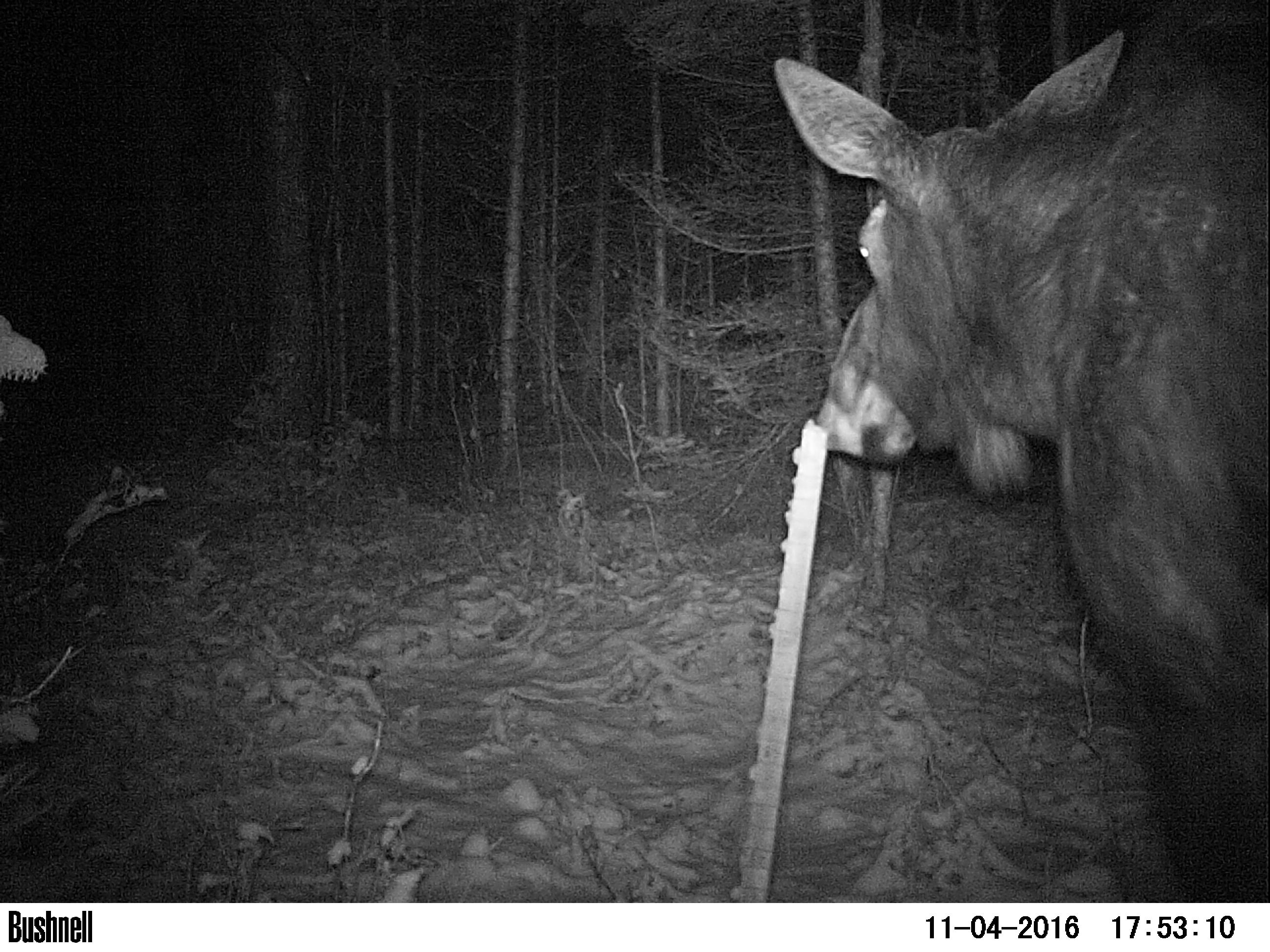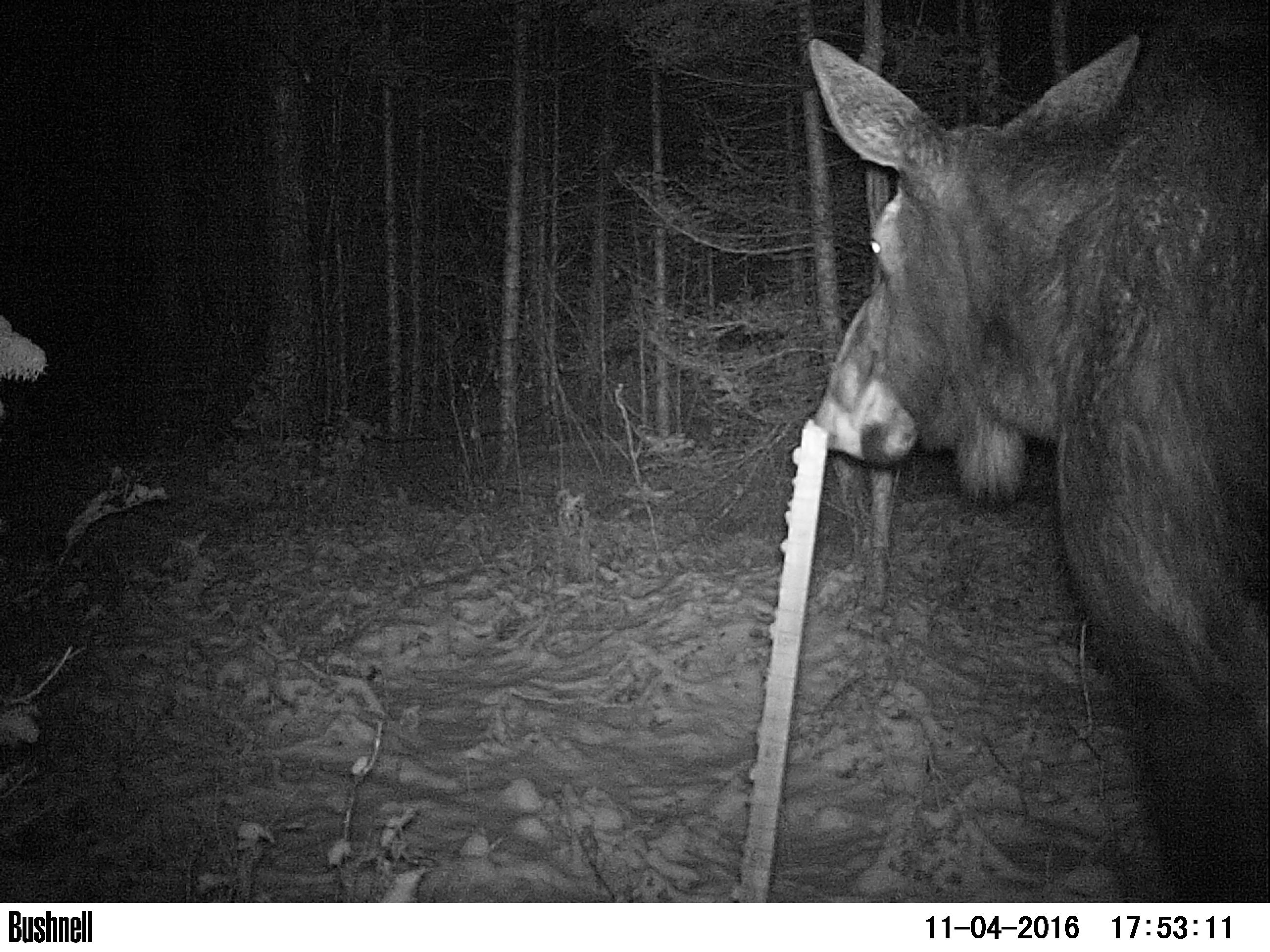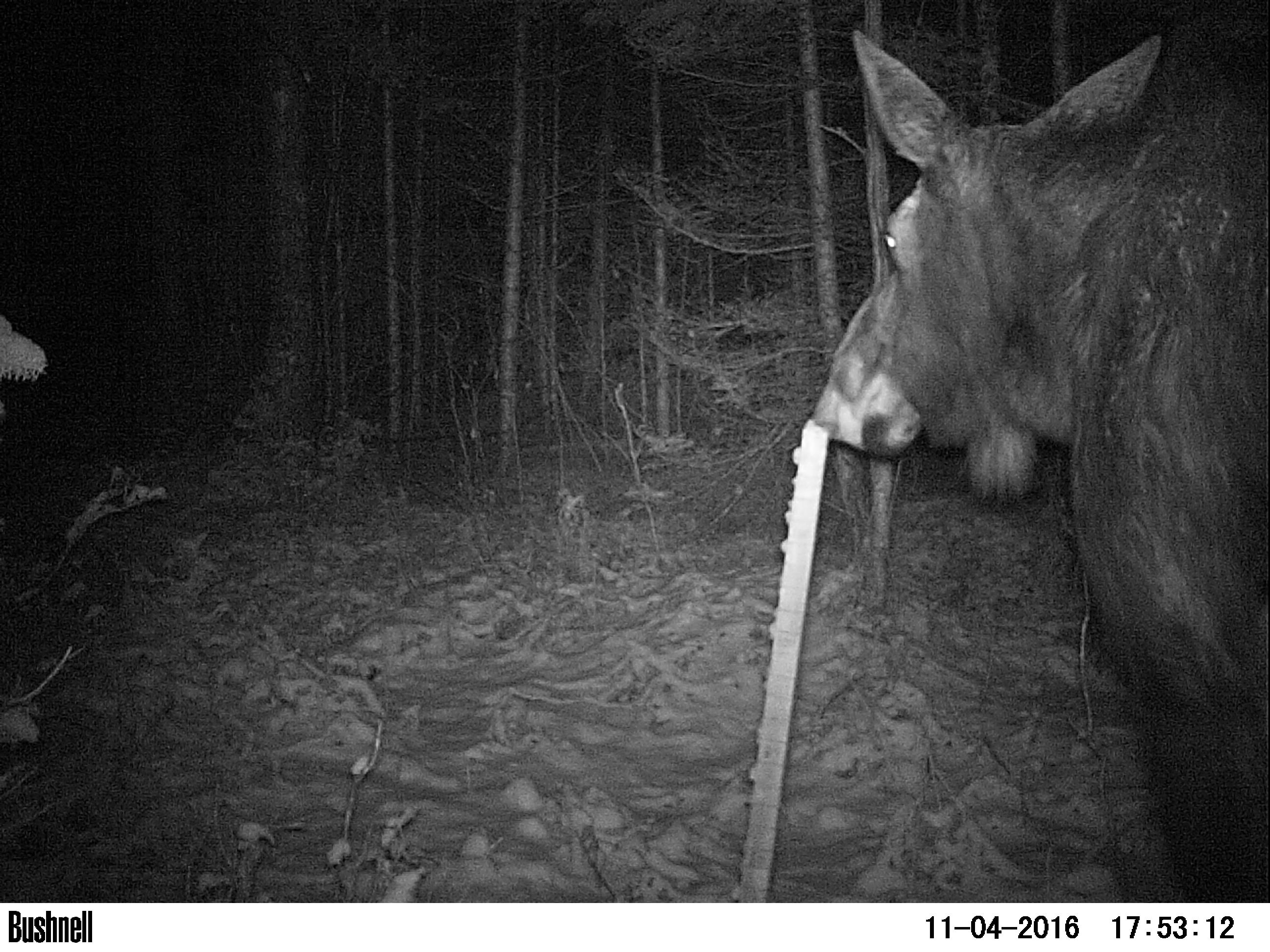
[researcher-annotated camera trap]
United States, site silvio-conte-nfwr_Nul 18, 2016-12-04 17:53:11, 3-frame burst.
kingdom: Animalia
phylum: Chordata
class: Mammalia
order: Artiodactyla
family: Cervidae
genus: Alces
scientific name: Alces alces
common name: moose